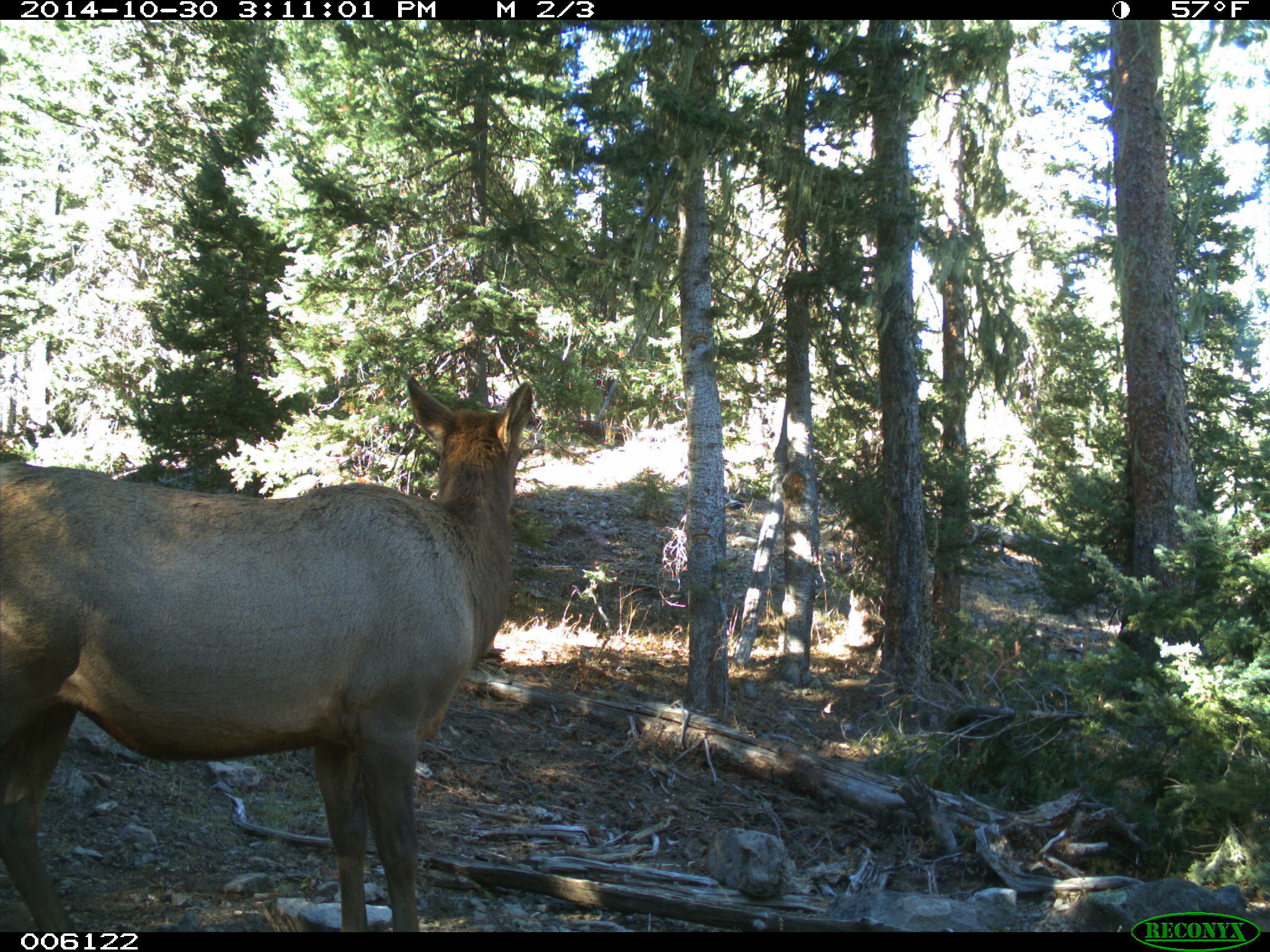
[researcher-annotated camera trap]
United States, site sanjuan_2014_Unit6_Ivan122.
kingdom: Animalia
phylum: Chordata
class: Mammalia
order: Artiodactyla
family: Cervidae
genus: Cervus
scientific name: Cervus elaphus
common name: red deer